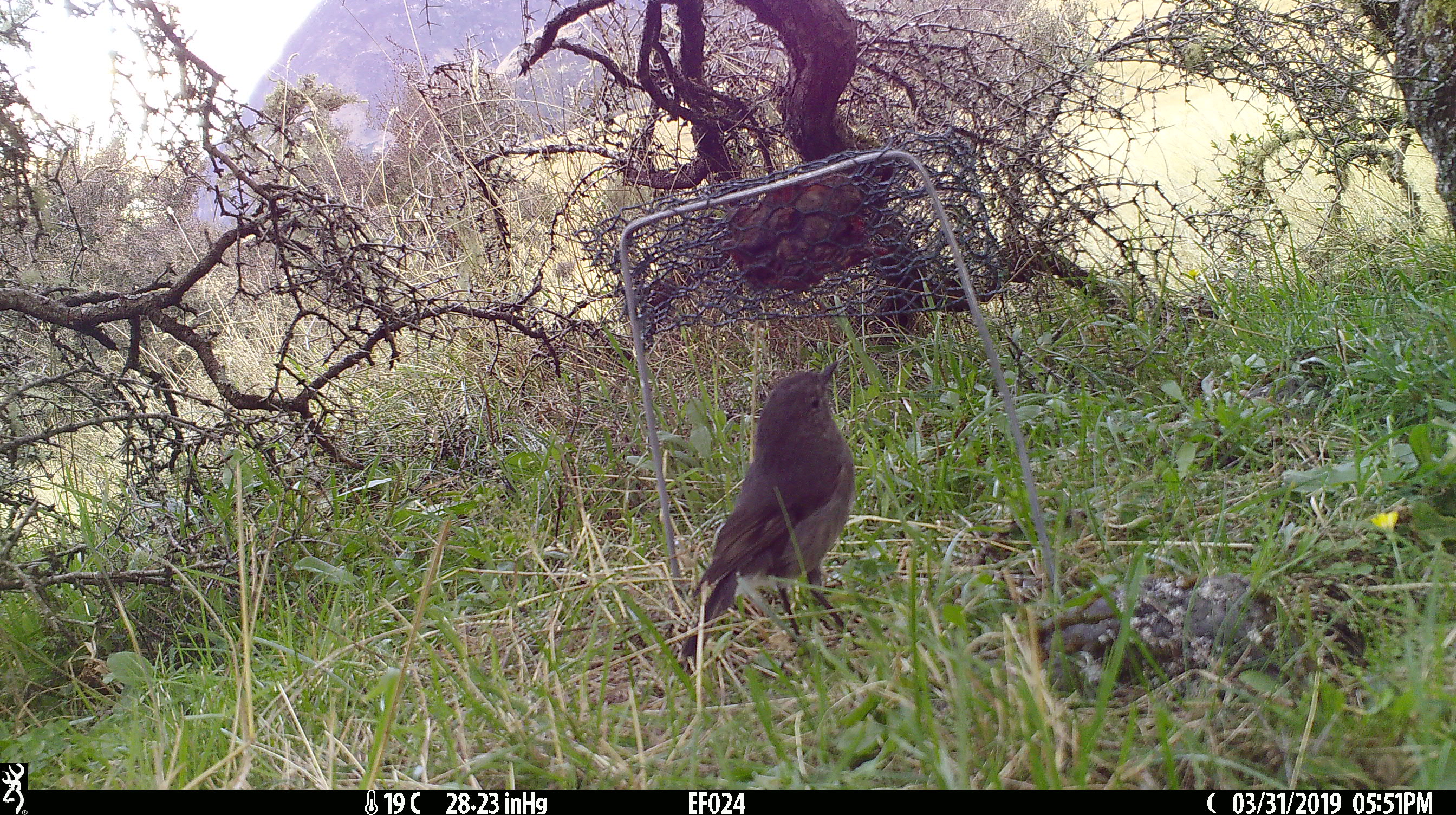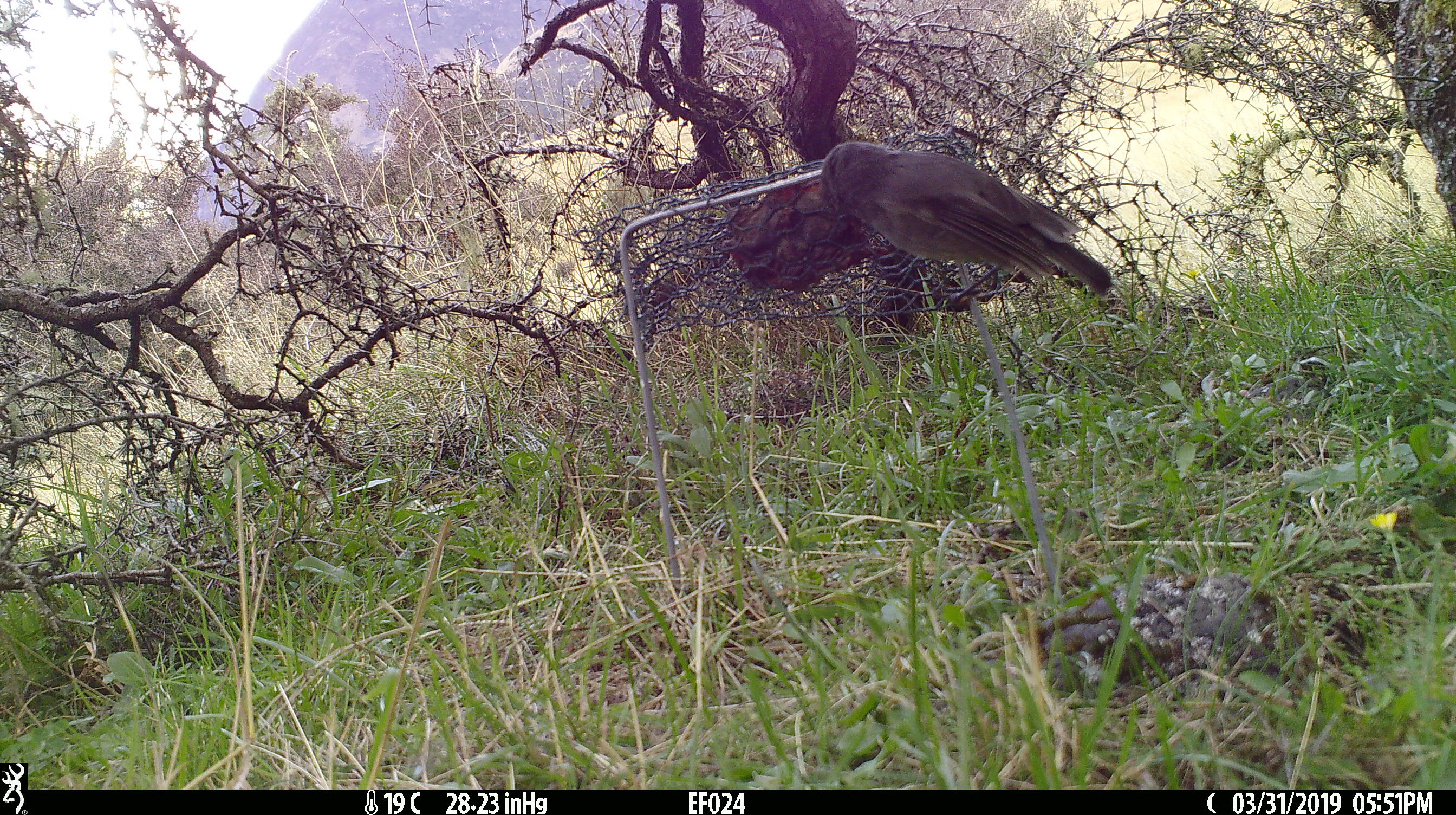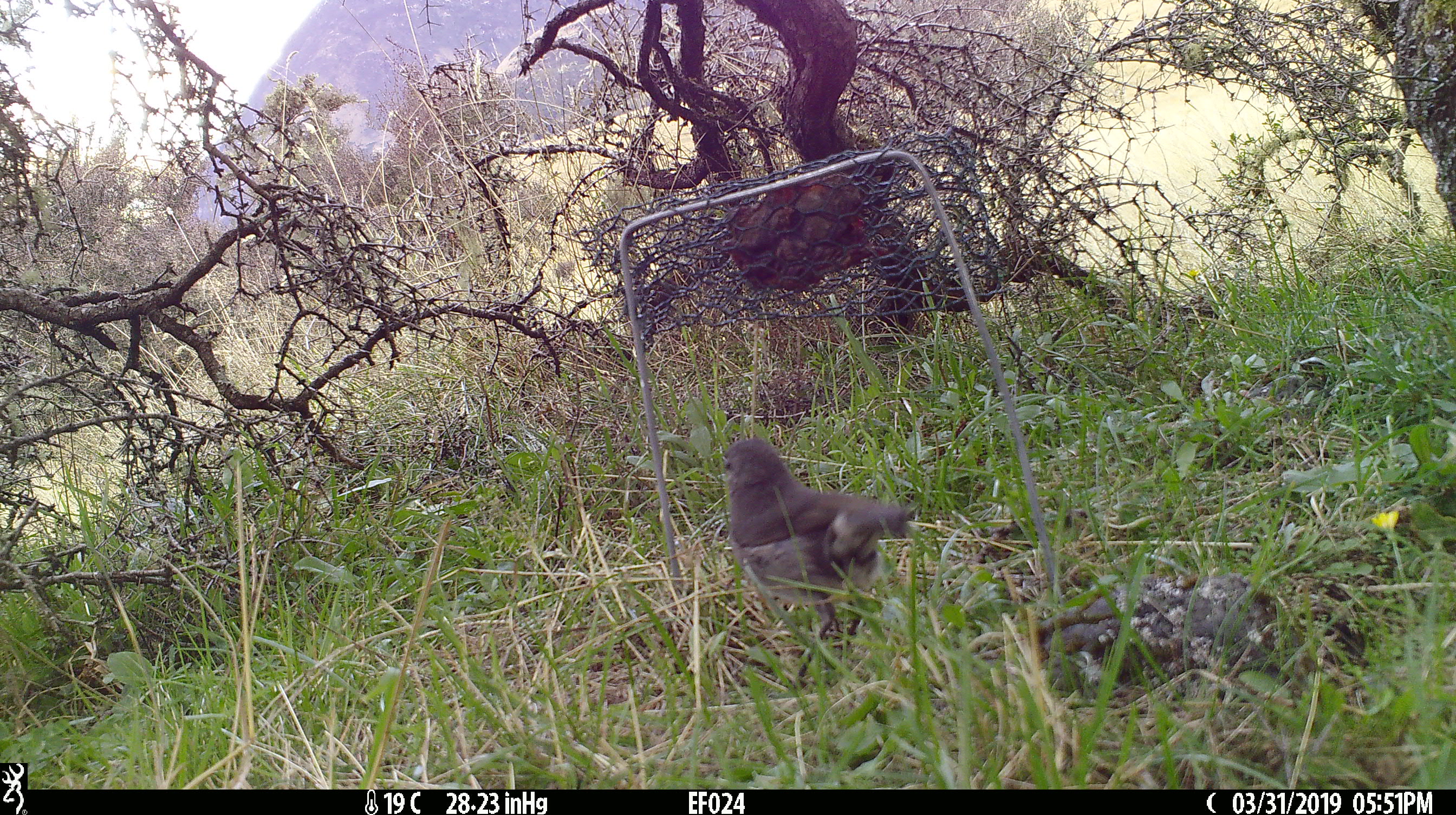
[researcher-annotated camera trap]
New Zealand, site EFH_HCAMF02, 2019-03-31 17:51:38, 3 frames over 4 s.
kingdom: Animalia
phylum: Chordata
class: Aves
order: Passeriformes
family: Petroicidae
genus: Petroica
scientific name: Petroica australis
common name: new zealand robin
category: robin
Robin (new zealand robin) (Petroica australis).